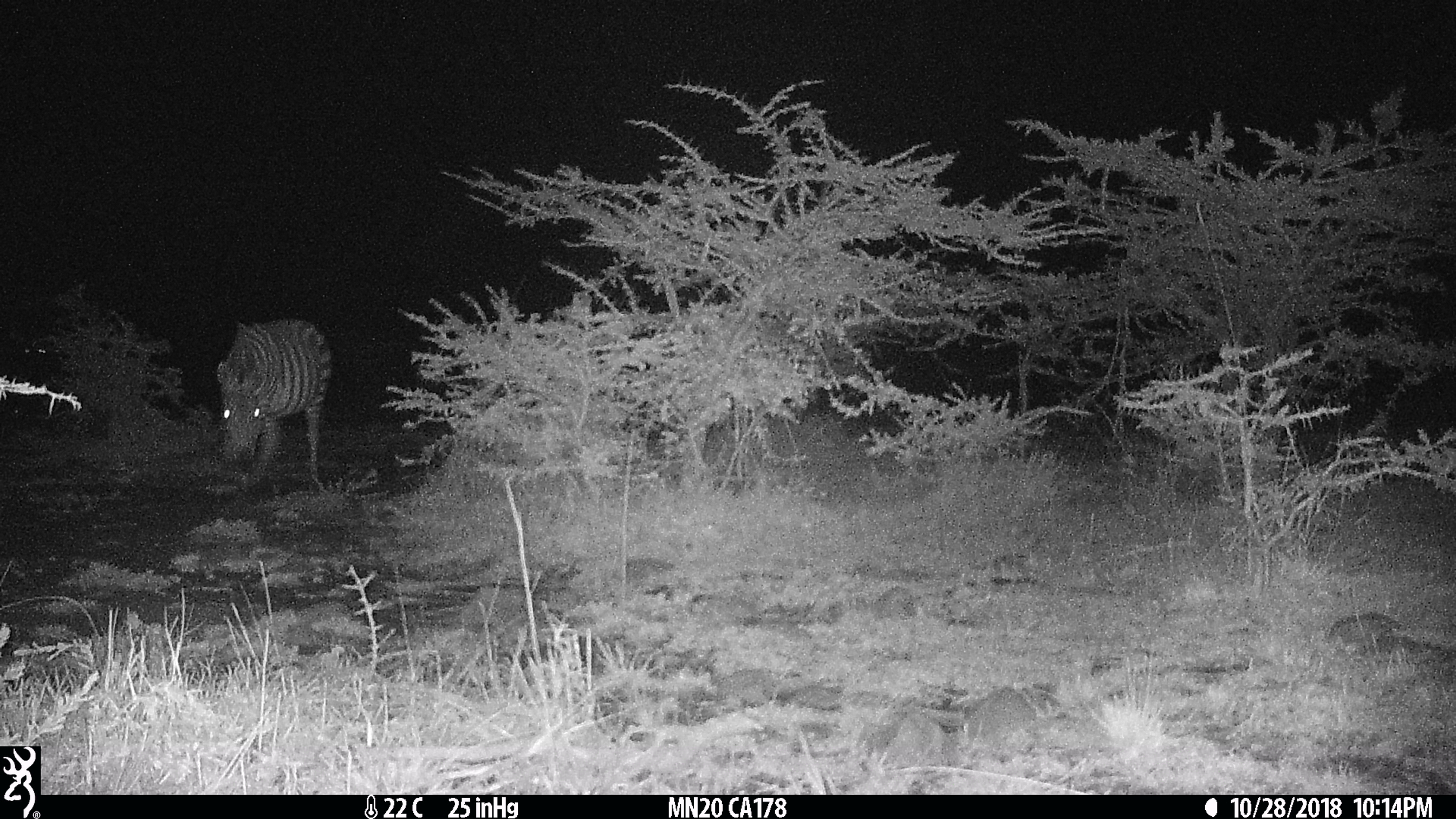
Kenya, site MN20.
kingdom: Animalia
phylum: Chordata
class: Mammalia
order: Perissodactyla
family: Equidae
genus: Equus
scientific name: Equus quagga burchellii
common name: burchell's zebra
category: zebra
Zebra (burchell's zebra) (Equus quagga burchellii).